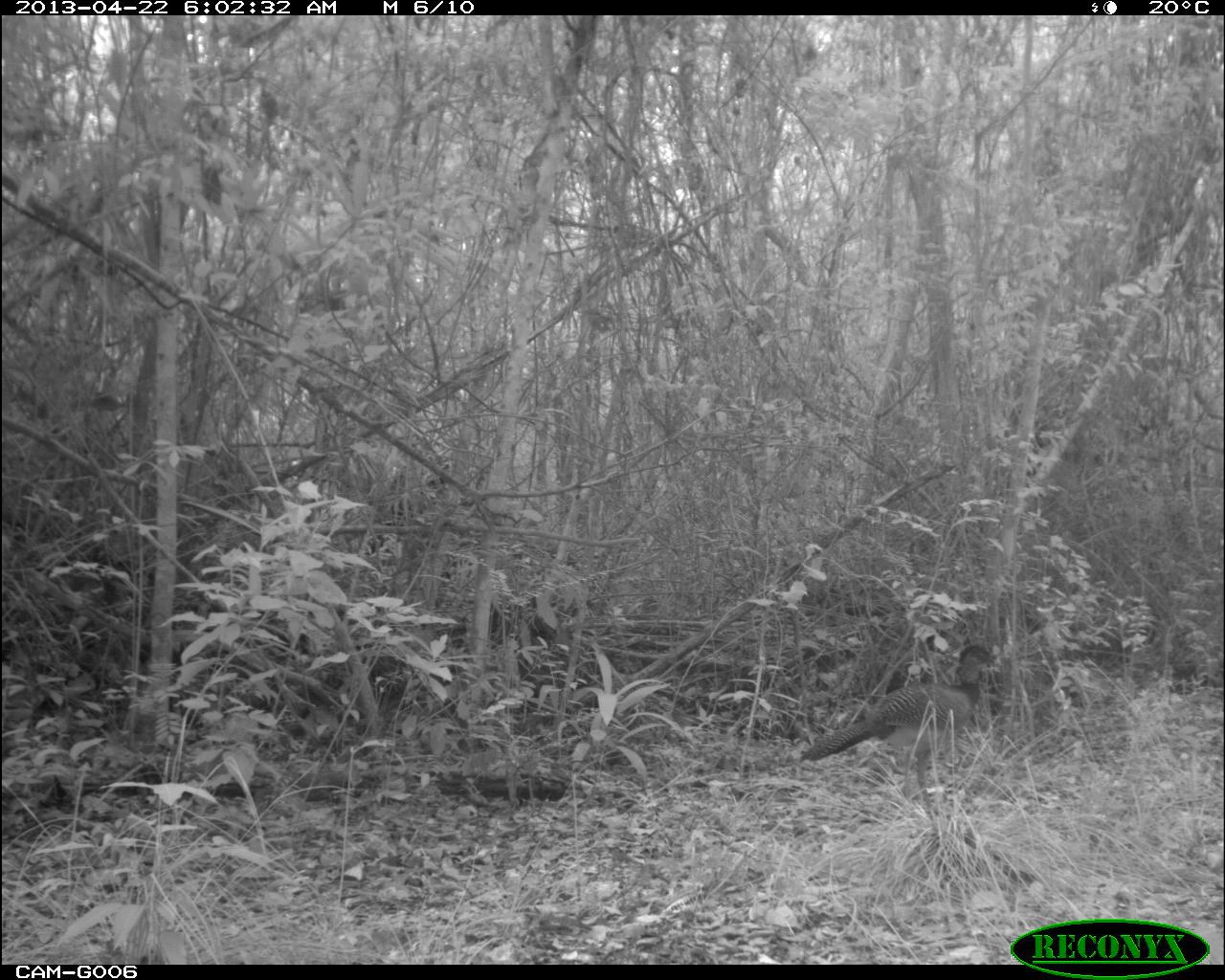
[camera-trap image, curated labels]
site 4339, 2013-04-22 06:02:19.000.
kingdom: Animalia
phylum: Chordata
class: Aves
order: Galliformes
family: Cracidae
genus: Crax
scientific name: Crax rubra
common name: great curassow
Crax rubra (great curassow), count 2.